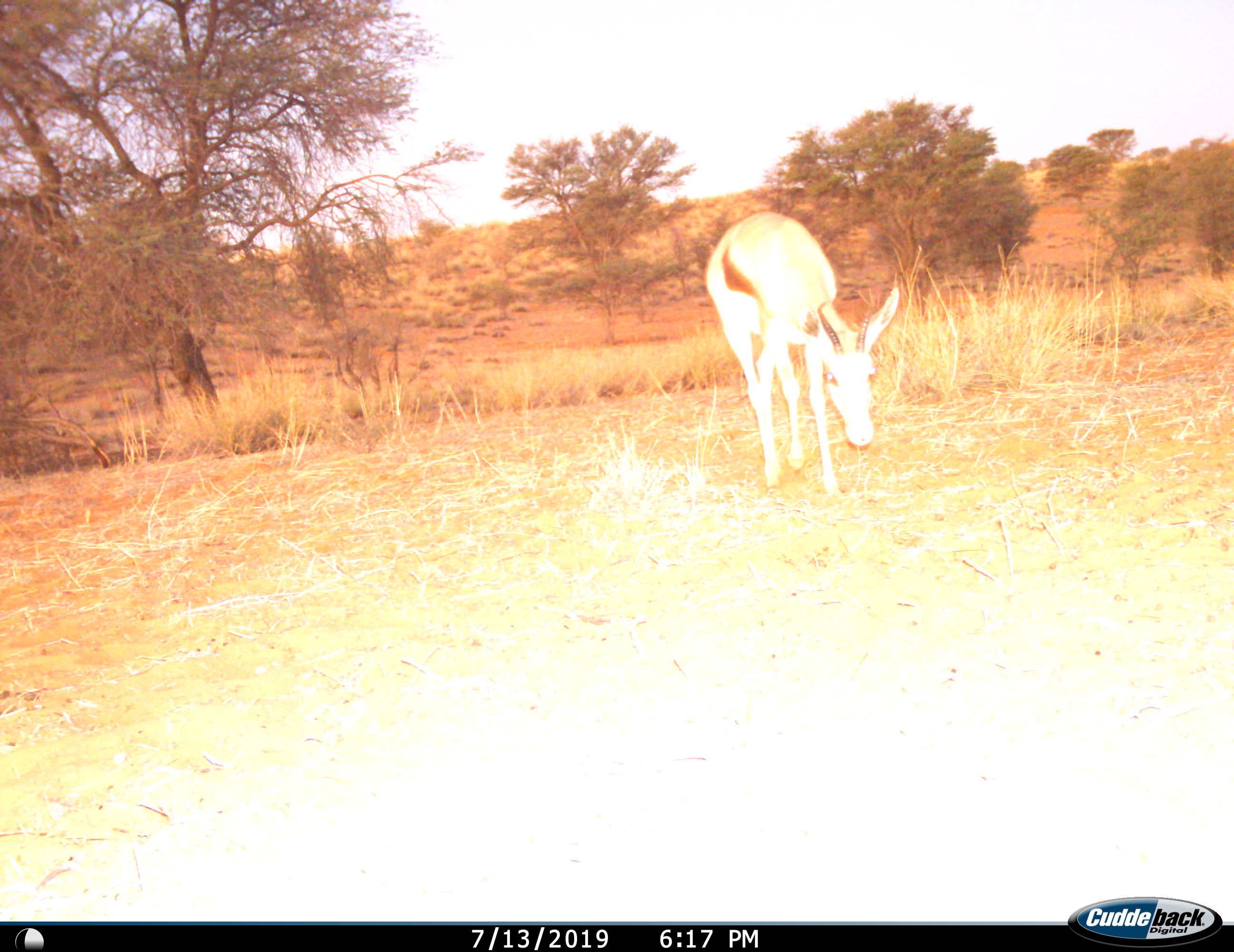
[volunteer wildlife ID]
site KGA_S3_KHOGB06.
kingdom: Animalia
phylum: Chordata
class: Mammalia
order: Artiodactyla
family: Bovidae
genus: Antidorcas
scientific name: Antidorcas marsupialis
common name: springbok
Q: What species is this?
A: Springbok (Antidorcas marsupialis).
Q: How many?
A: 1.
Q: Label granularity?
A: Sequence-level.